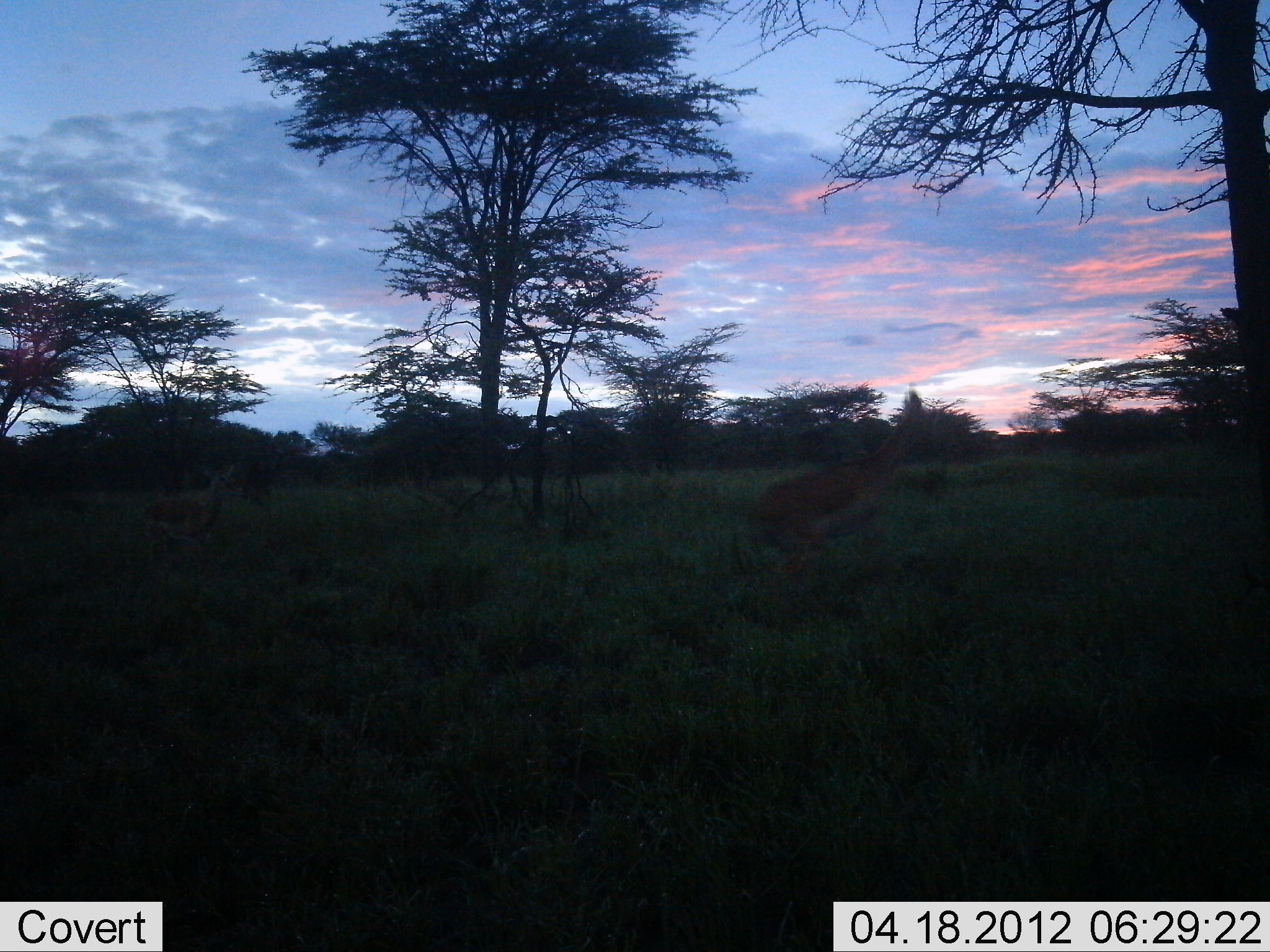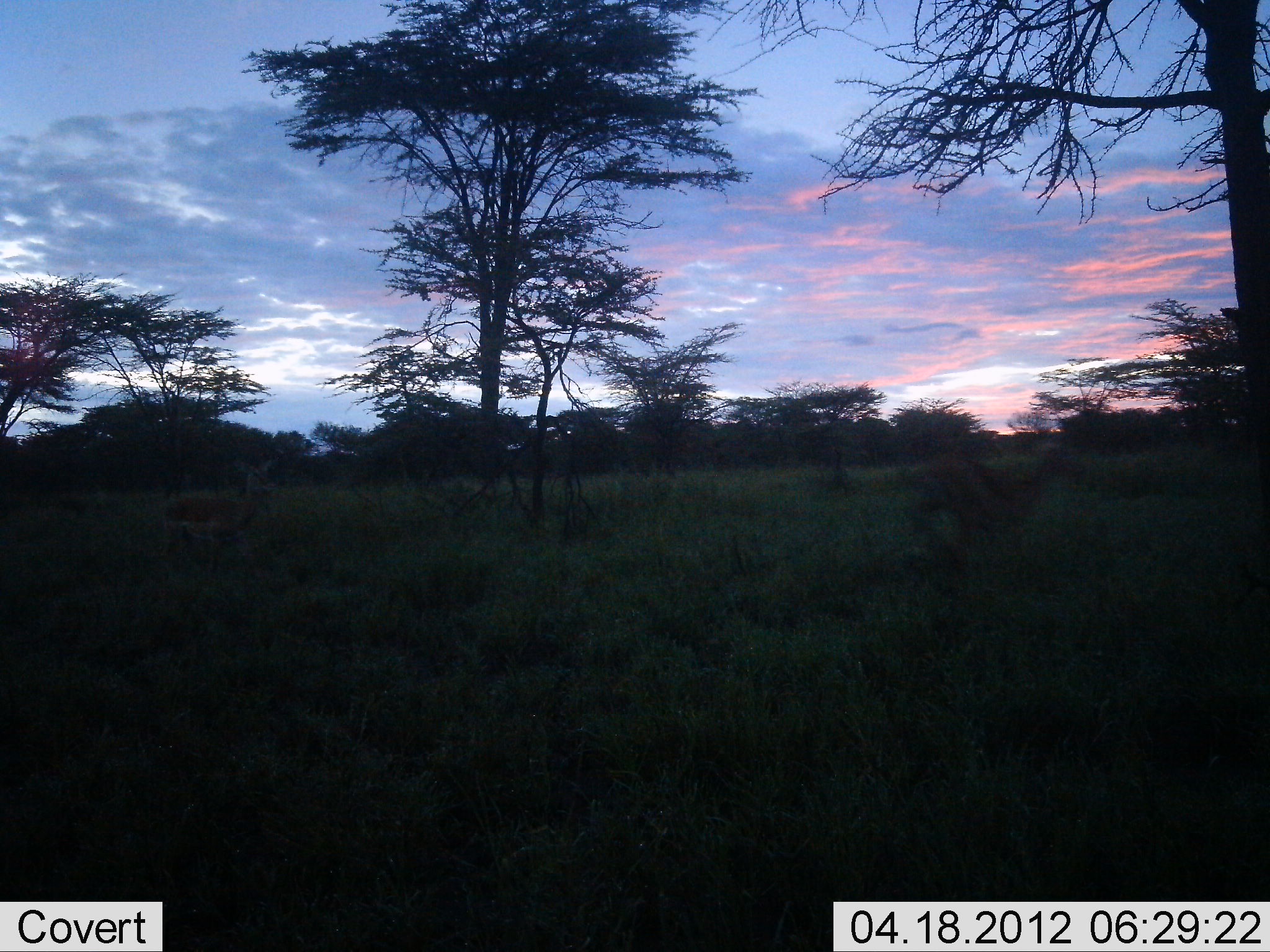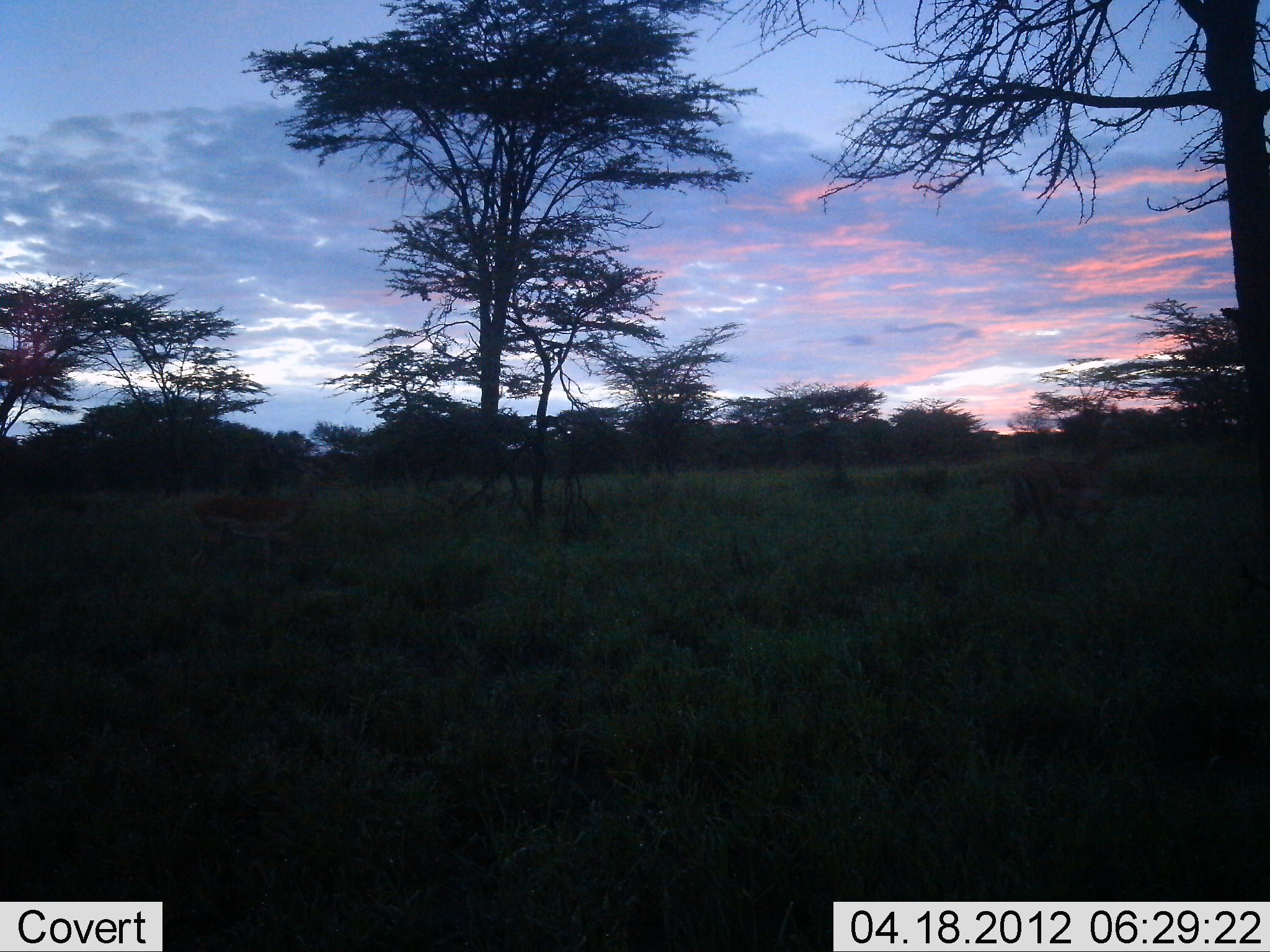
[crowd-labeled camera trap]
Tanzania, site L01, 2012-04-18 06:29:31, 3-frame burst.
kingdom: Animalia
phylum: Chordata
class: Mammalia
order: Artiodactyla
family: Bovidae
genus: Aepyceros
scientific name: Aepyceros melampus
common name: impala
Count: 2.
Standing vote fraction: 22%.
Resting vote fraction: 0%.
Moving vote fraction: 100%.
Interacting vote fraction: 0%.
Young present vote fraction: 0%.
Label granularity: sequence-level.